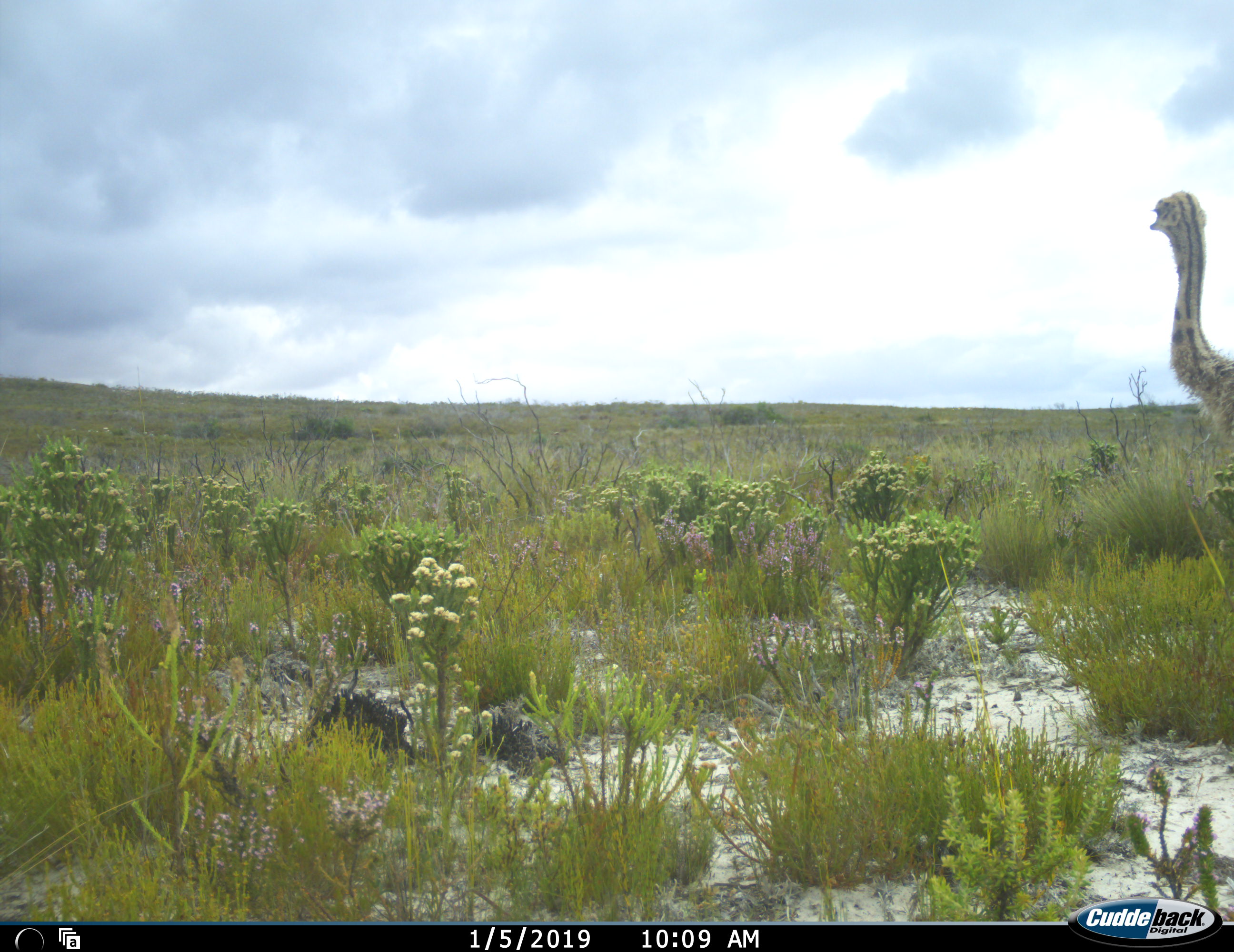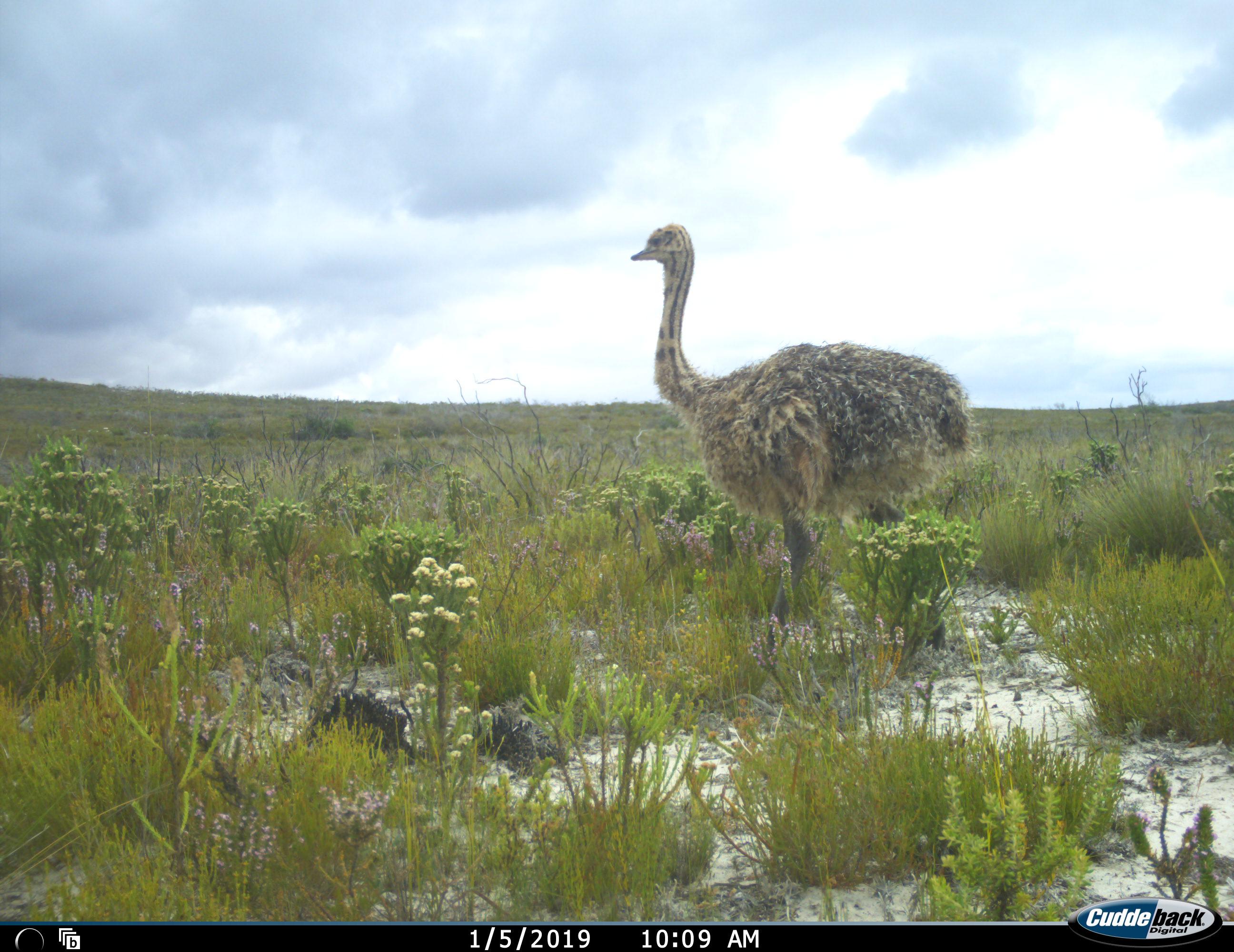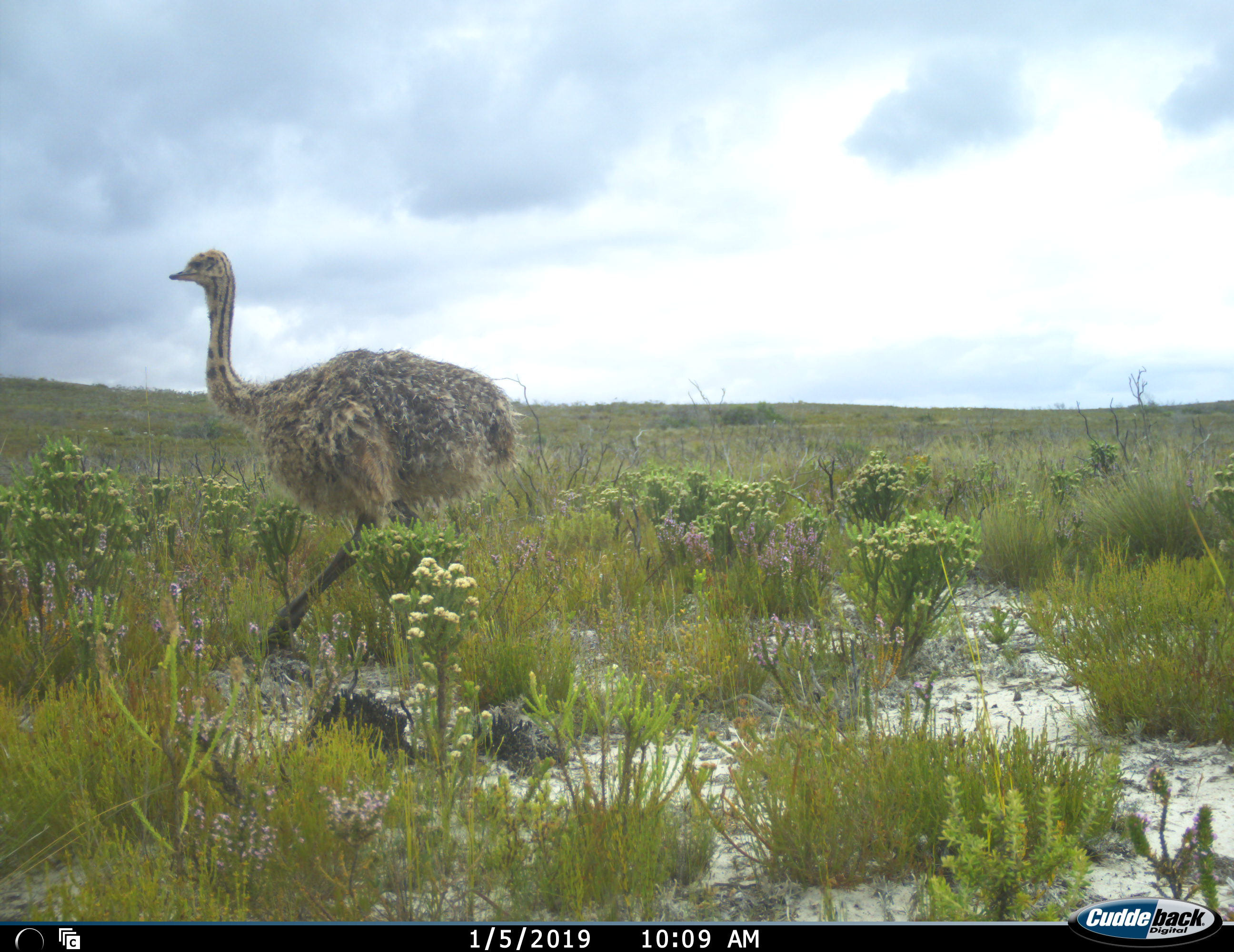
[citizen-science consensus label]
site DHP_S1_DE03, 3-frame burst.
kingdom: Animalia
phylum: Chordata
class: Aves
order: Struthioniformes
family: Struthionidae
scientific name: Struthionidae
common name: ostrich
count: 1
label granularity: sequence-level